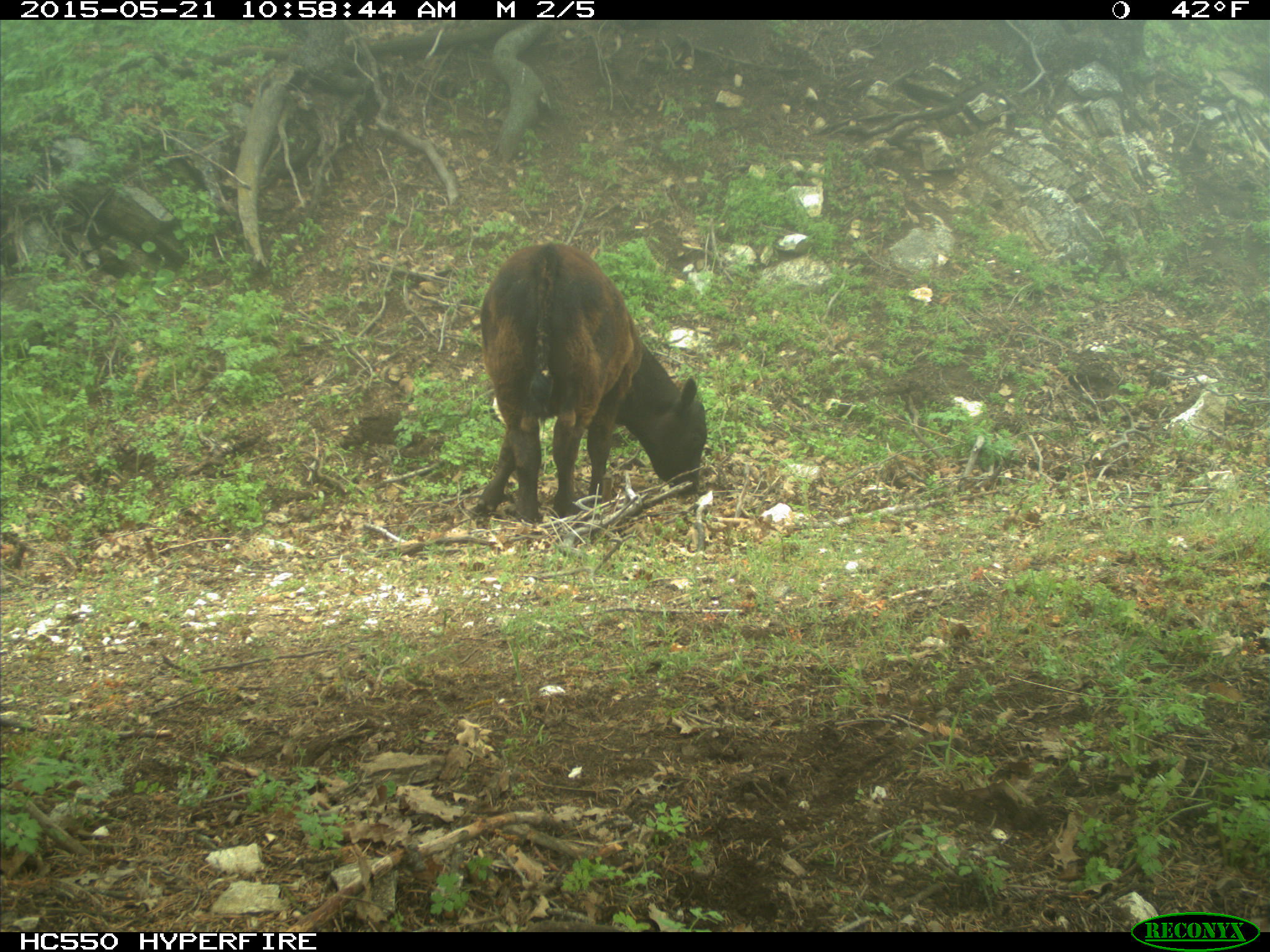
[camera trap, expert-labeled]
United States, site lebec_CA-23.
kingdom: Animalia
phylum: Chordata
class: Mammalia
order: Artiodactyla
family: Bovidae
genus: Bos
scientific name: Bos taurus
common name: domestic cow